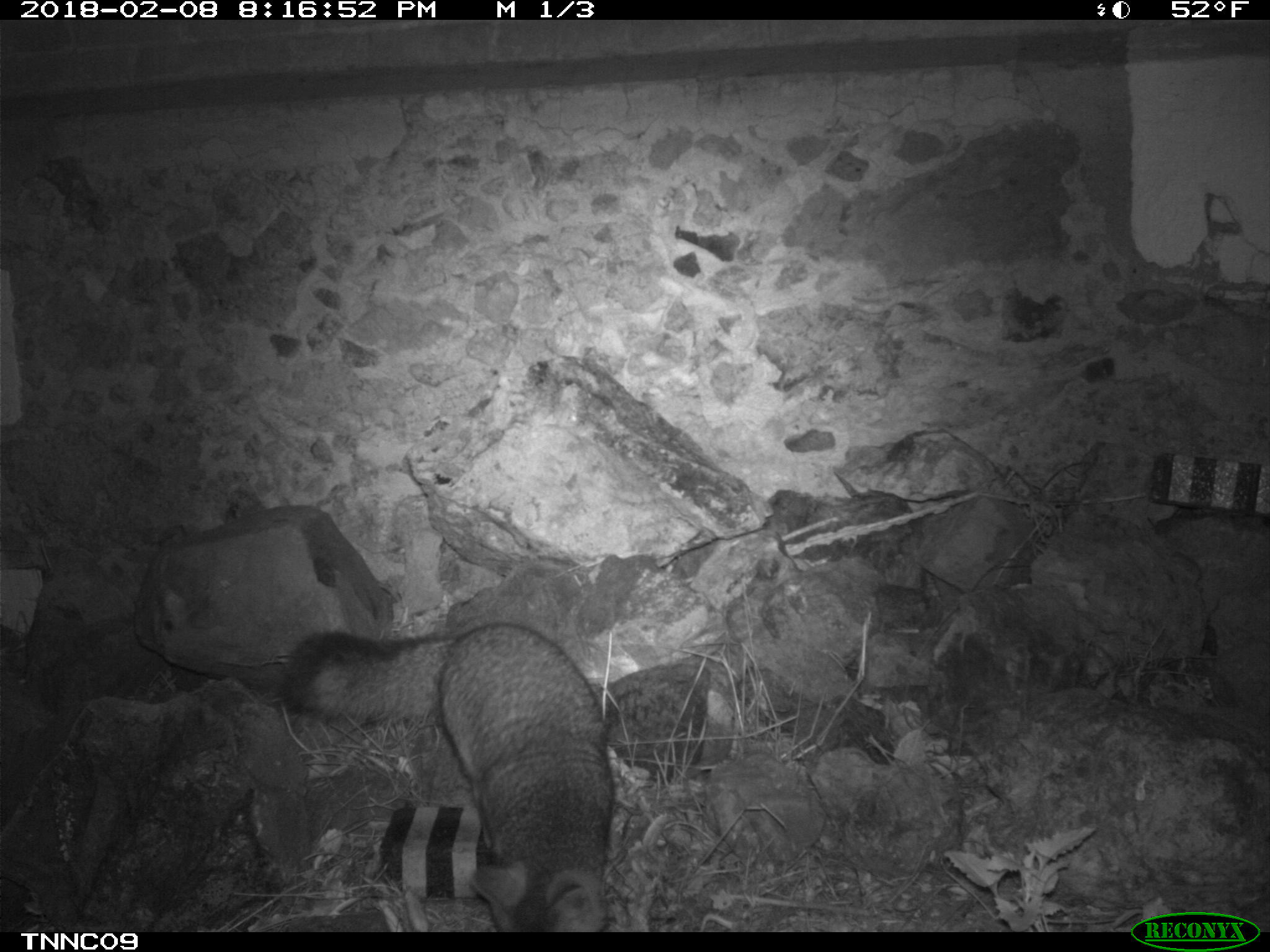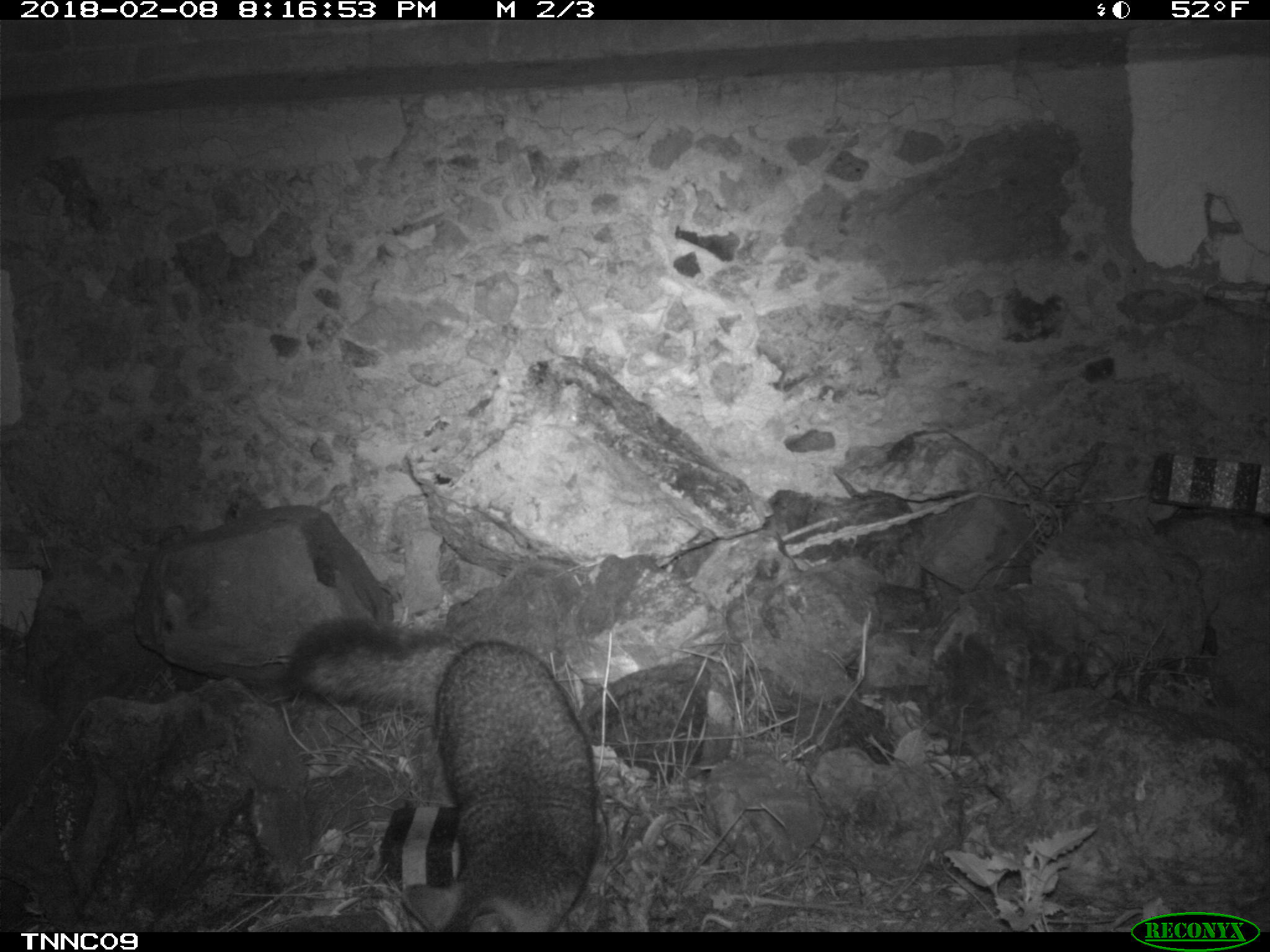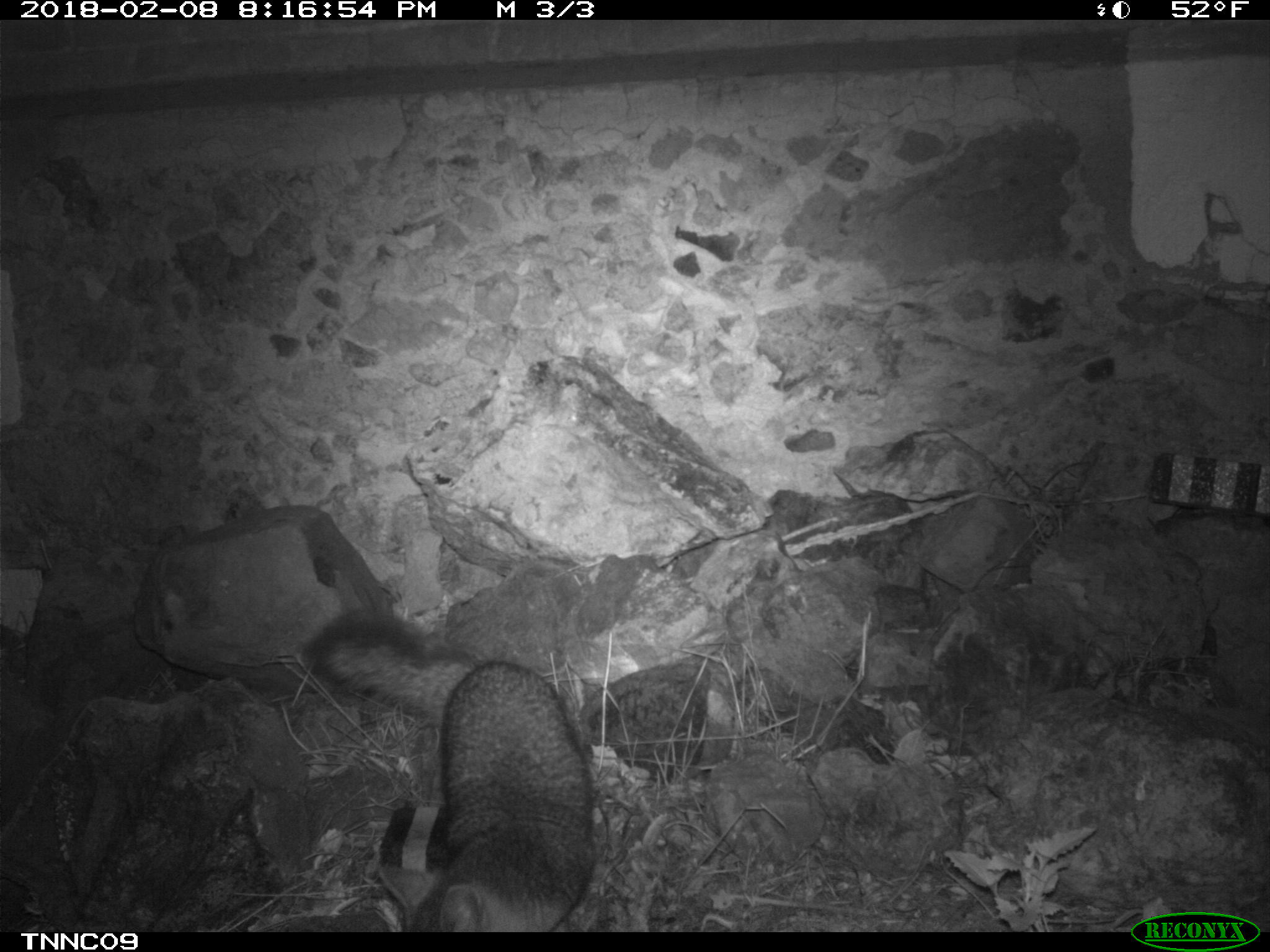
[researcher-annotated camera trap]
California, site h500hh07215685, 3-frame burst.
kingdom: Animalia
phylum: Chordata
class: Mammalia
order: Carnivora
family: Canidae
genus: Urocyon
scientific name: Urocyon littoralis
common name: island fox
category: fox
Fox (island fox) (Urocyon littoralis).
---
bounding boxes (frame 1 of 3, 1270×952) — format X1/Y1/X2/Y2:
fox: 280/622/614/932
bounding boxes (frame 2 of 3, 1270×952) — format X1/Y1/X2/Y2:
fox: 278/614/598/933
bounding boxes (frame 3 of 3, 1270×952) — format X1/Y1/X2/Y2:
fox: 308/616/595/932